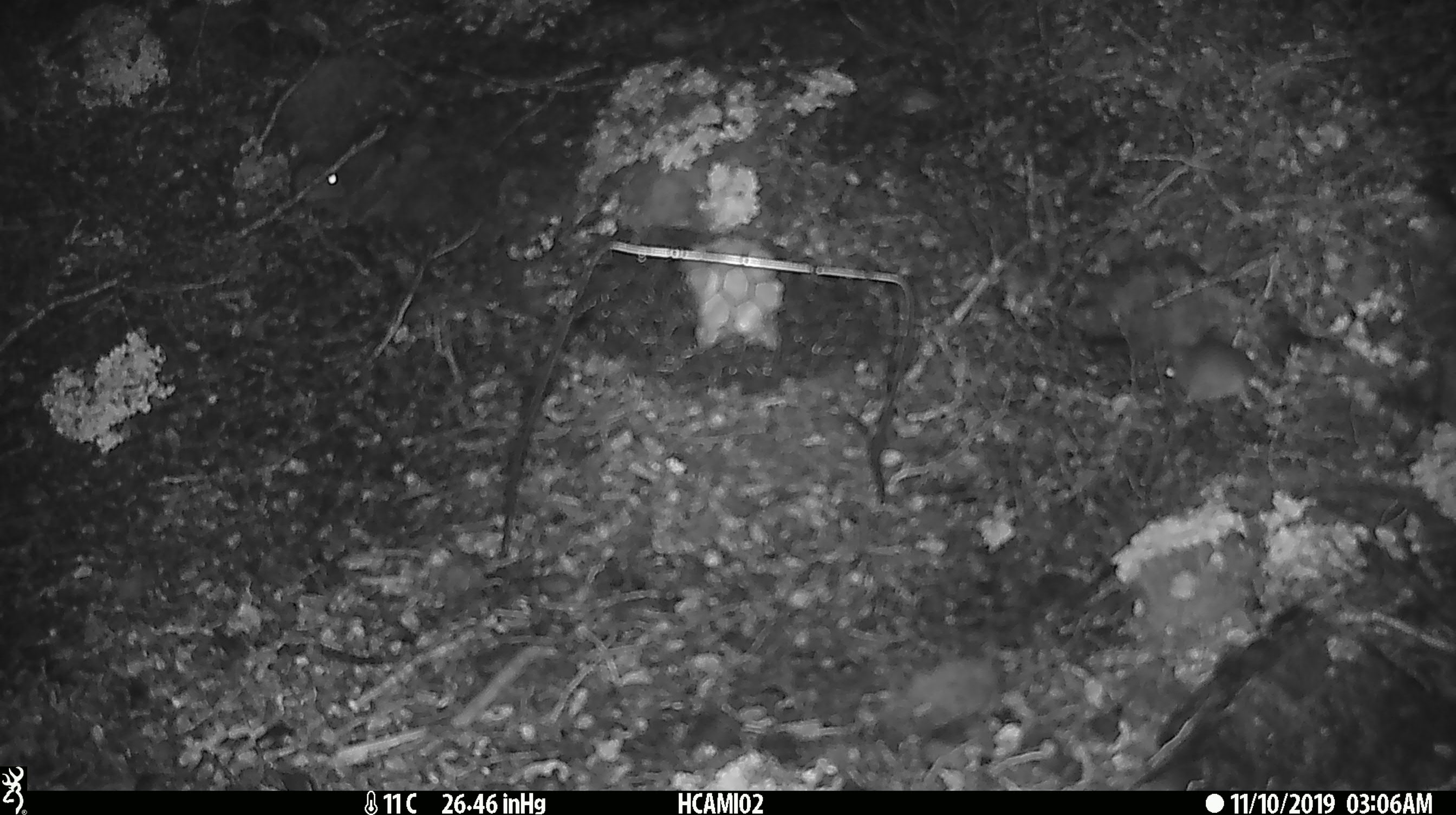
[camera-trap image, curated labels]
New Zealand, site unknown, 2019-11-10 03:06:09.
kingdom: Animalia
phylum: Chordata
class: Mammalia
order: Rodentia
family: Muridae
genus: Mus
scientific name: Mus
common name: mouse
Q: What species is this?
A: Mouse (Mus).